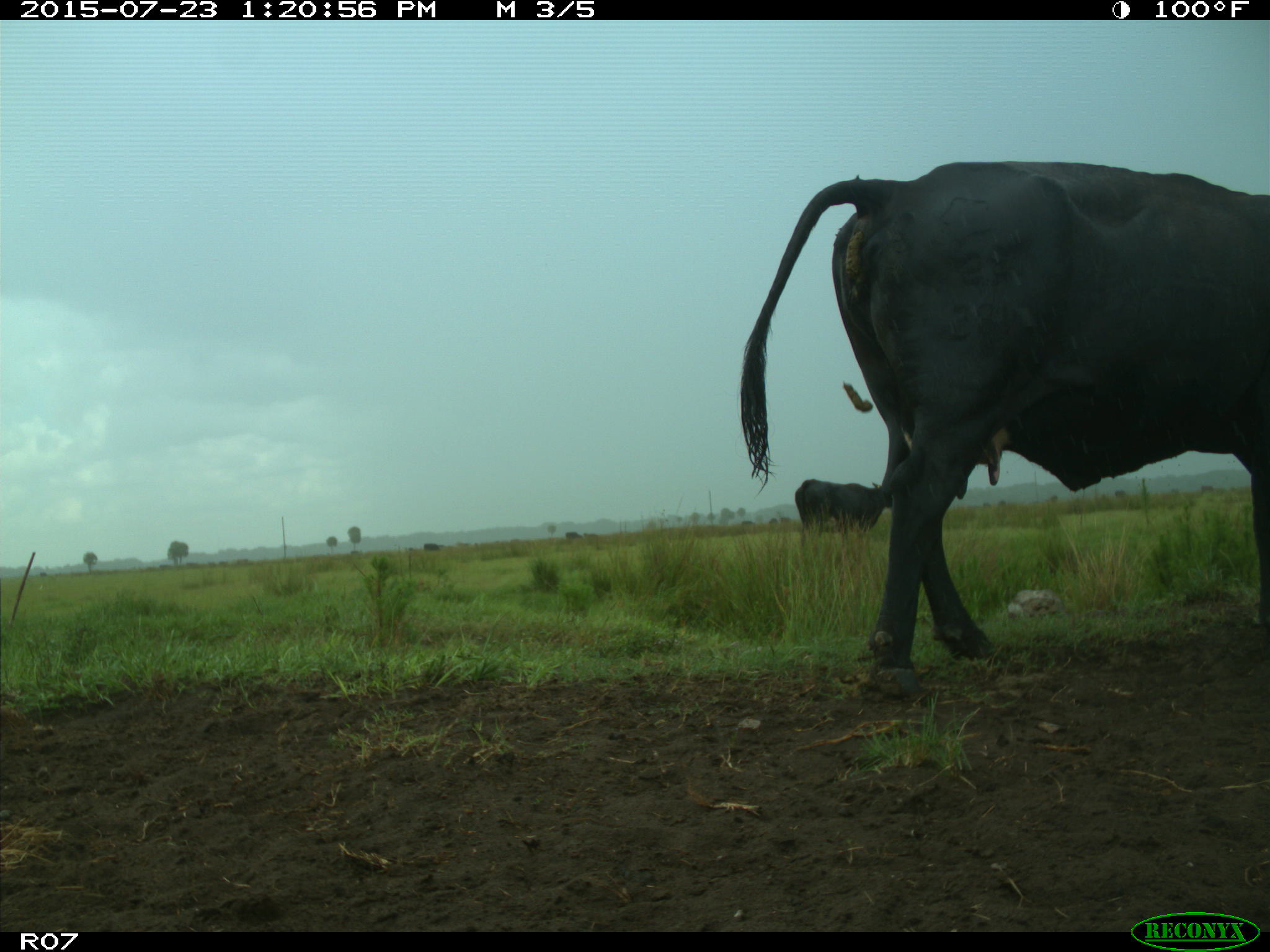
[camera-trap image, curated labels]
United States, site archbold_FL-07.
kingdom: Animalia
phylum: Chordata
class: Mammalia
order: Artiodactyla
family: Bovidae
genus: Bos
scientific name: Bos taurus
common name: domestic cow